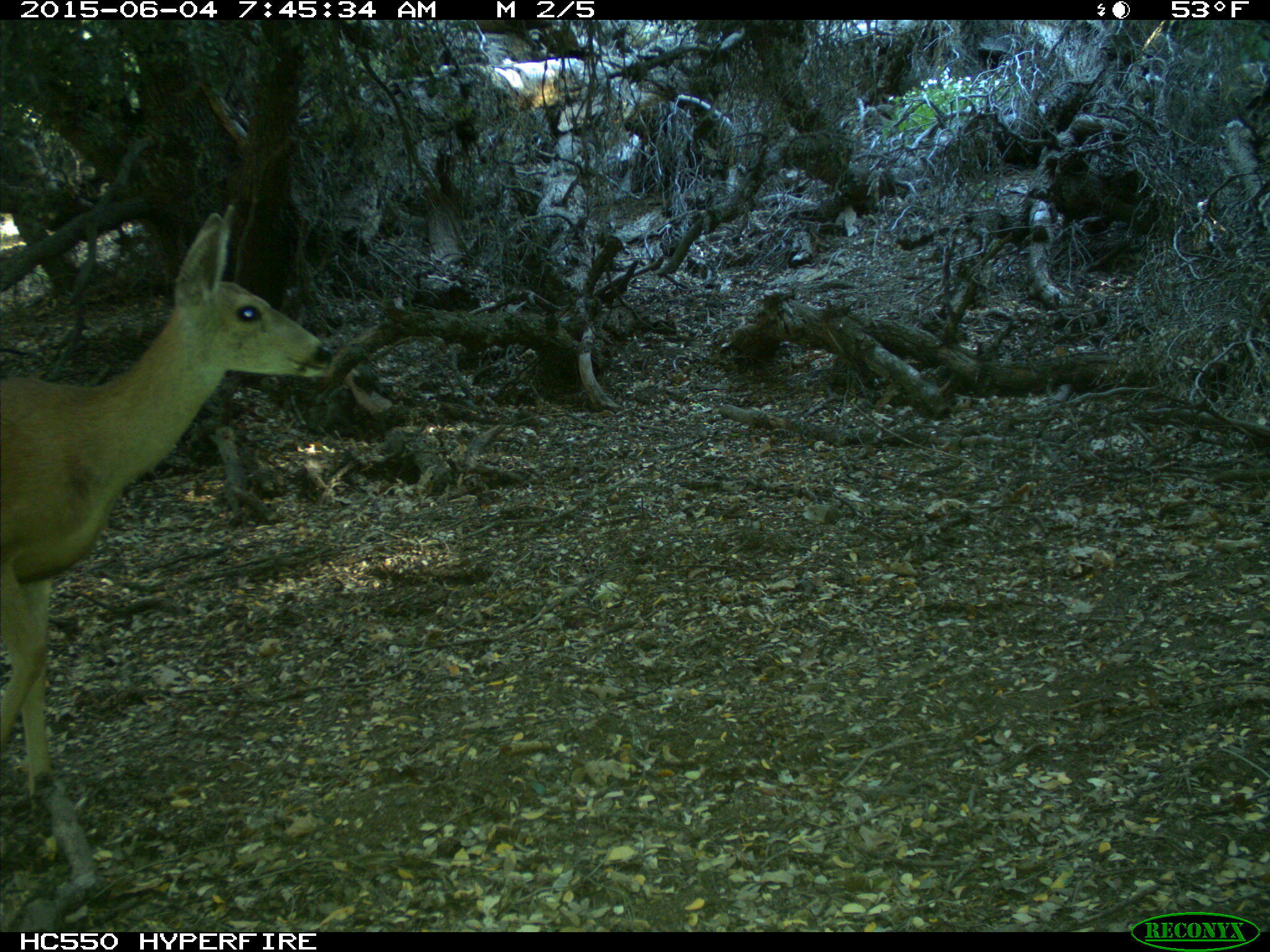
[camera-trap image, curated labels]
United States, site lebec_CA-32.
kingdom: Animalia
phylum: Chordata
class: Mammalia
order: Artiodactyla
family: Cervidae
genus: Odocoileus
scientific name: Odocoileus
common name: deer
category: unidentified deer